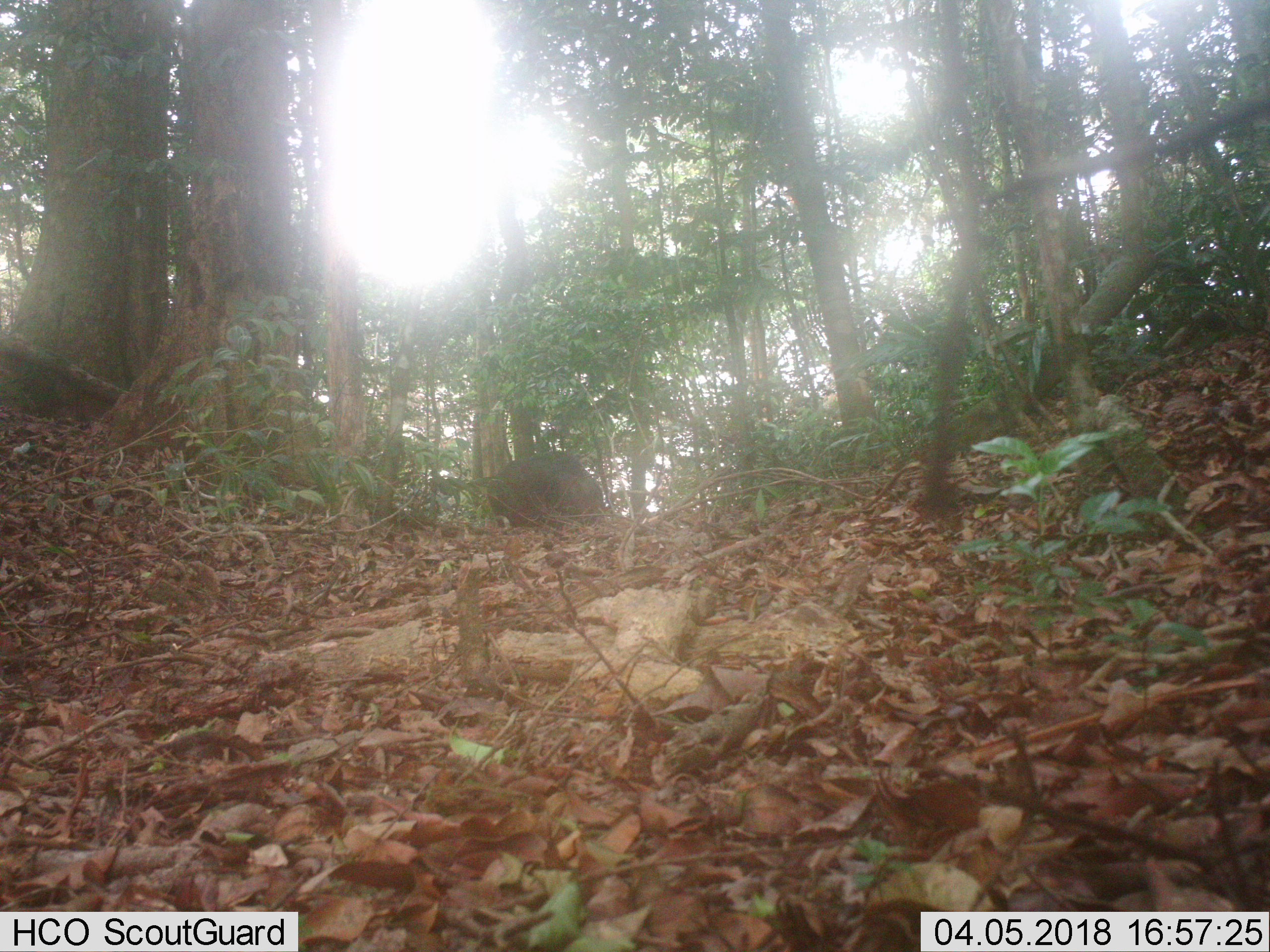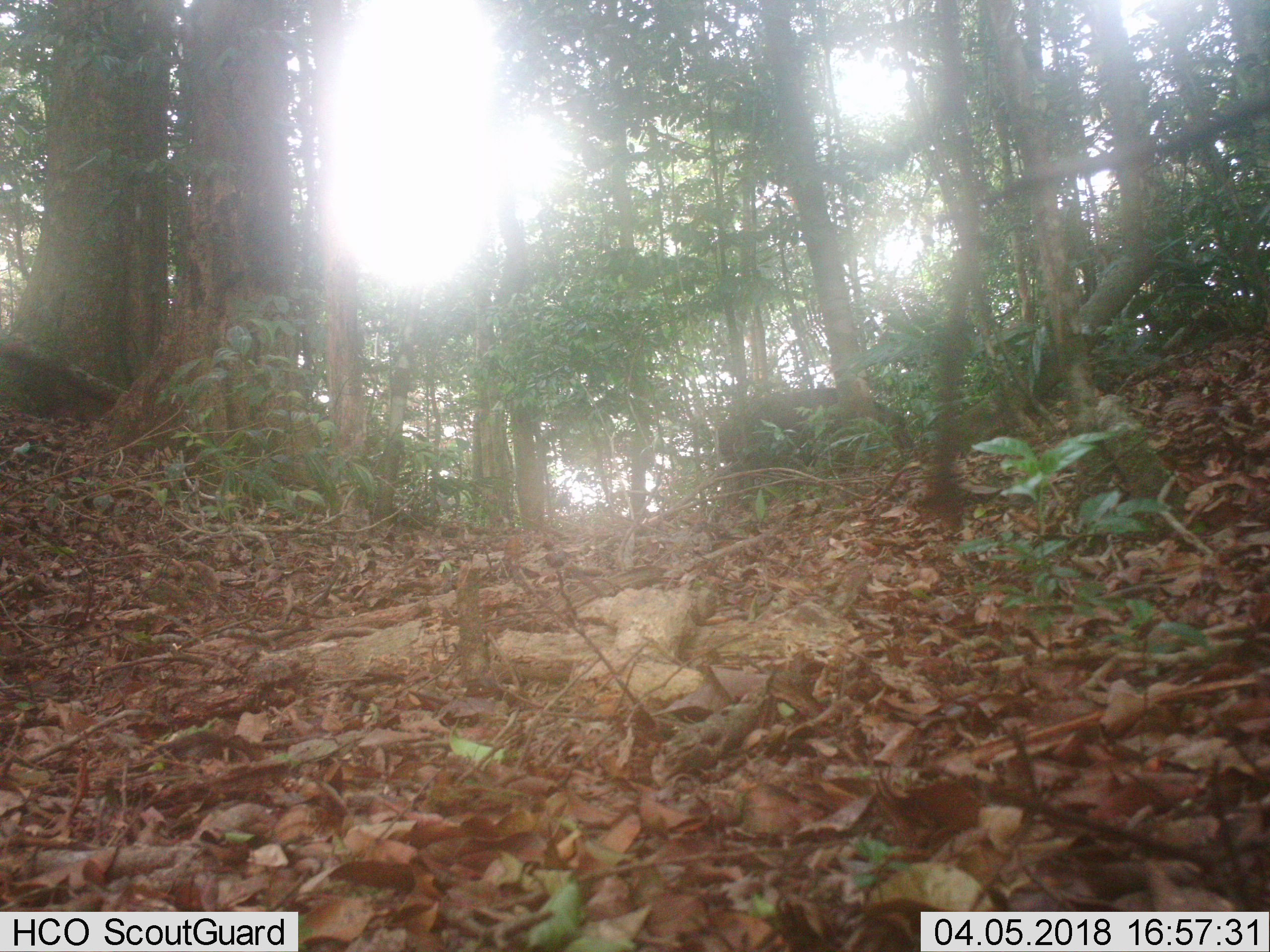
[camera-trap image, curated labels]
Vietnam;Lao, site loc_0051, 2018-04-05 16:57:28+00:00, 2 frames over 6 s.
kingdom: Animalia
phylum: Chordata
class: Mammalia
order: Artiodactyla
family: Suidae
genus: Sus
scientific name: Sus scrofa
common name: eurasian wild pig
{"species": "eurasian wild pig (Sus scrofa)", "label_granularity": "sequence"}